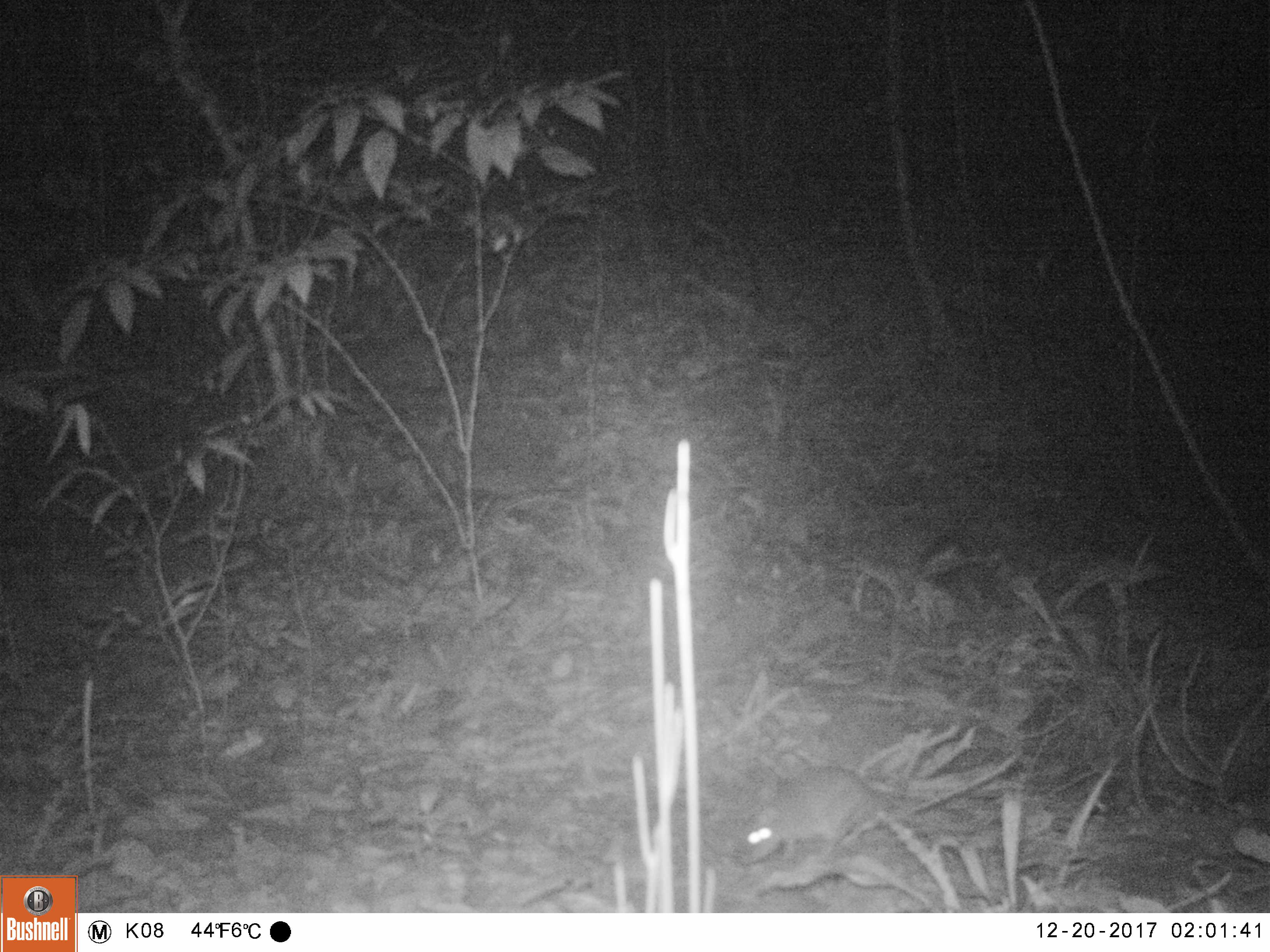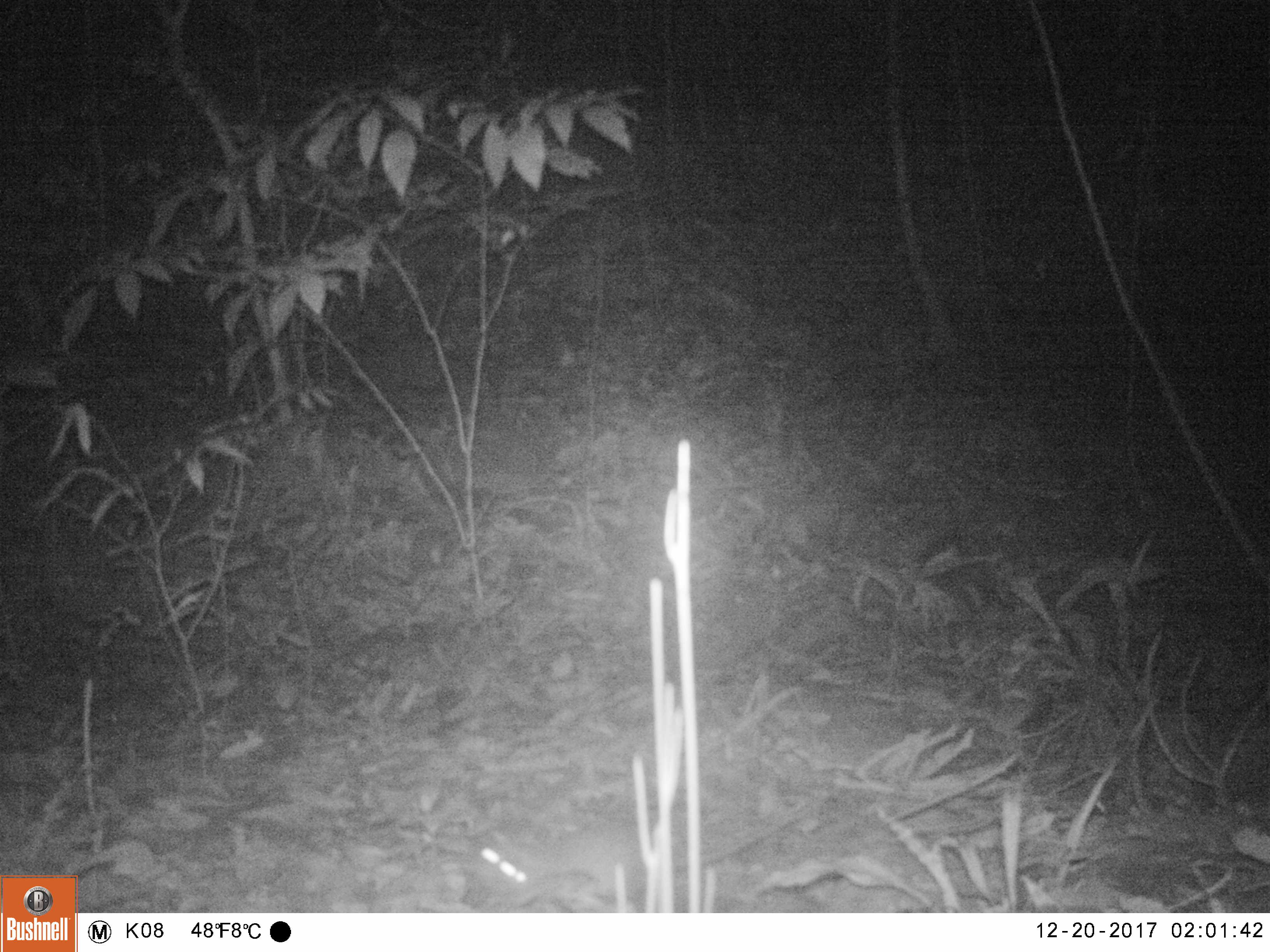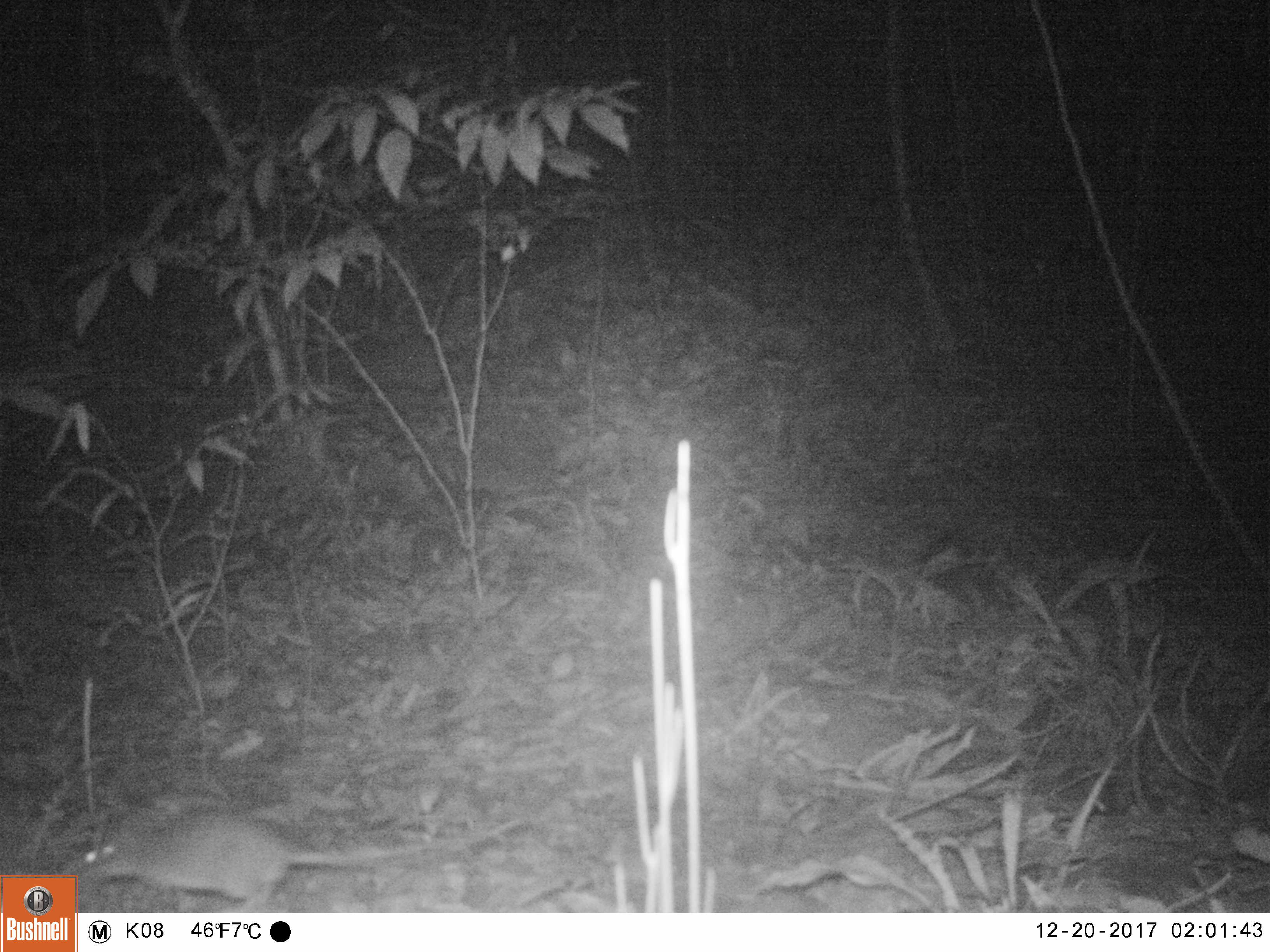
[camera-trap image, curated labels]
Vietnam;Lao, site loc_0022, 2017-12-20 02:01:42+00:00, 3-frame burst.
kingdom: Animalia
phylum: Chordata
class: Mammalia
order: Rodentia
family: Muridae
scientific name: Muridae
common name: old-world mice and rats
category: unidentified murid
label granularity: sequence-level